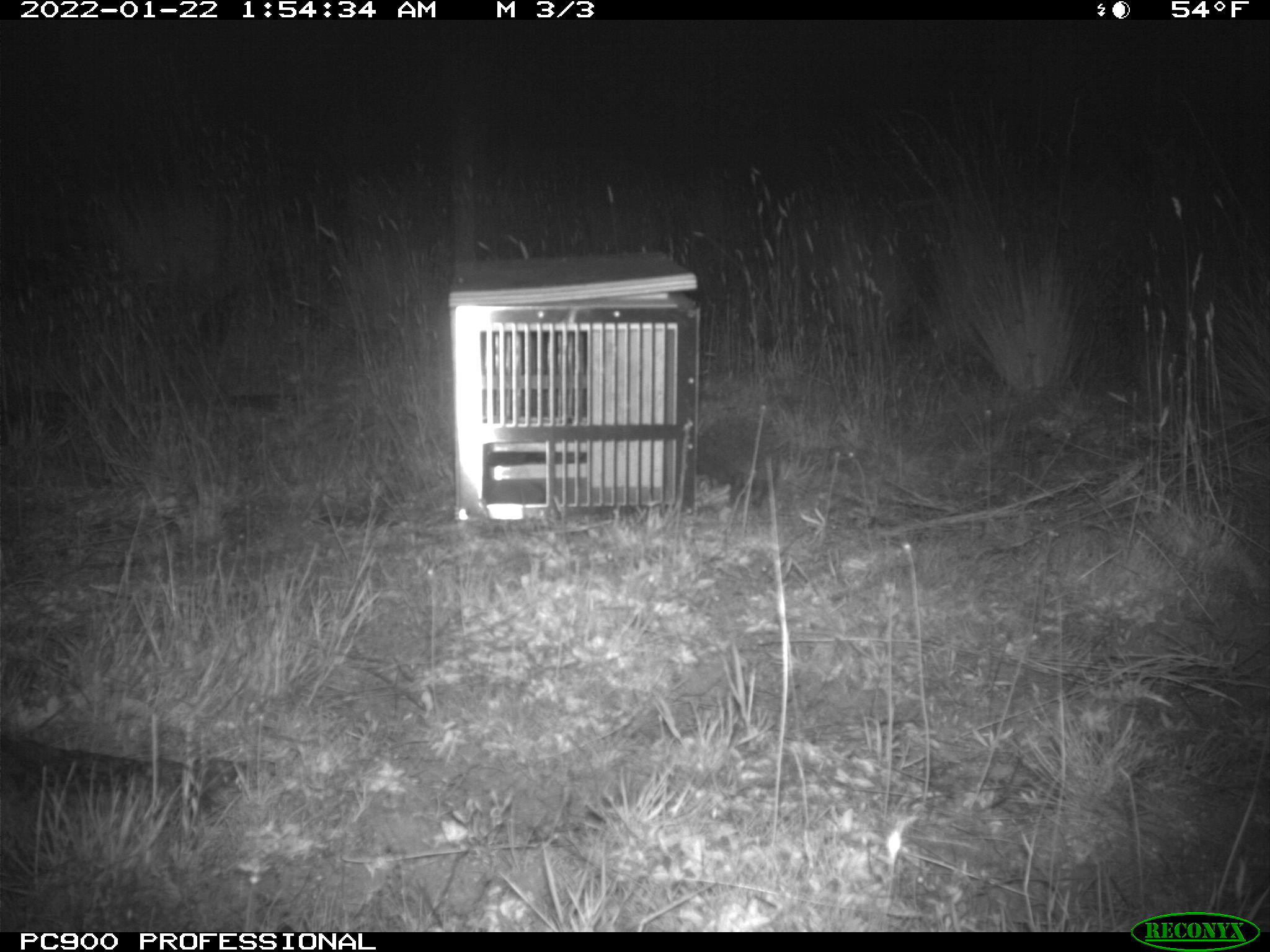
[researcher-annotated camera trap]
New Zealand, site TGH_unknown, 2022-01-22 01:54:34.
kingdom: Animalia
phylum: Chordata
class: Mammalia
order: Eulipotyphla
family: Erinaceidae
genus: Erinaceus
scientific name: Erinaceus europaeus europaeus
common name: european hedgehog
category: hedgehog